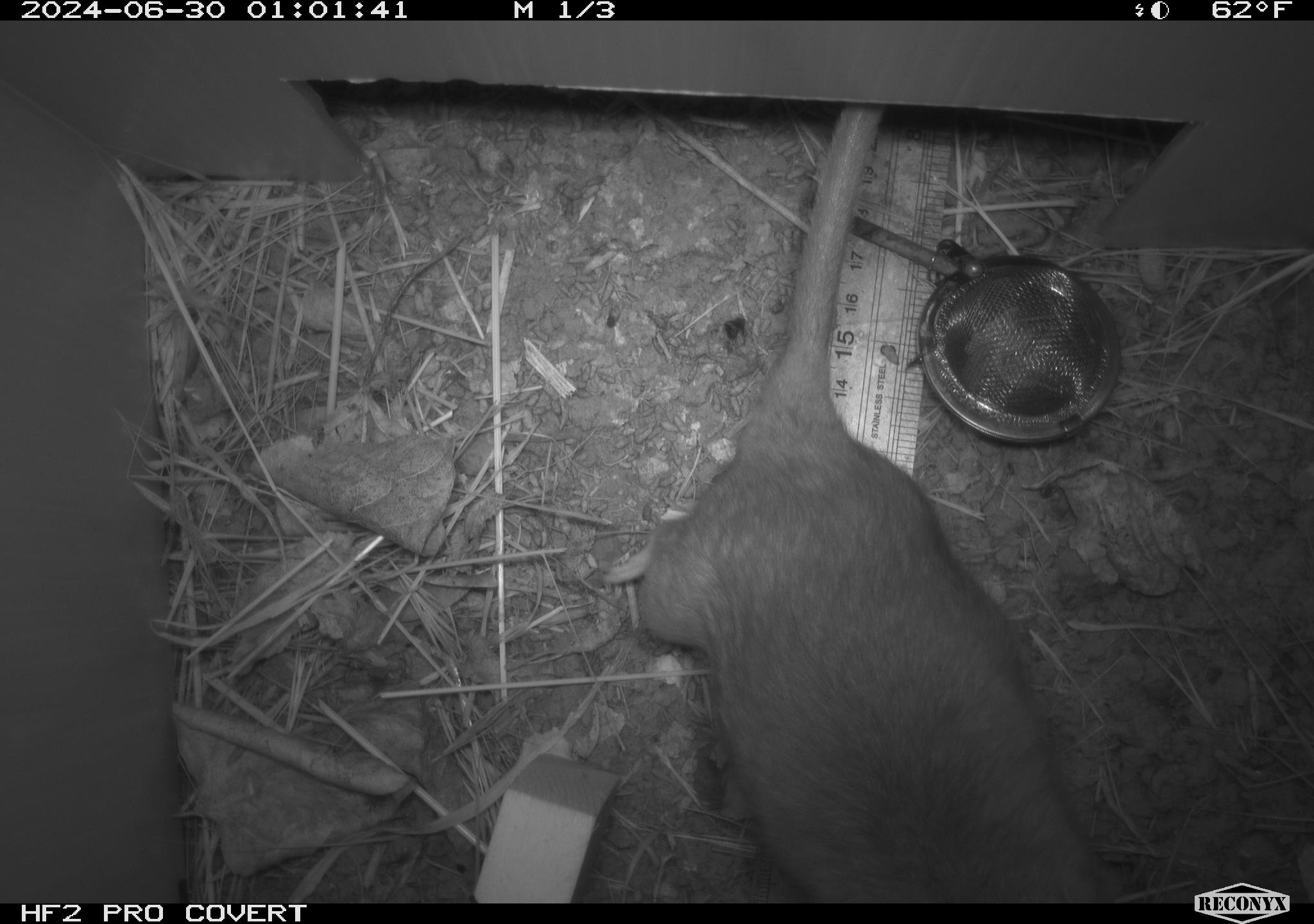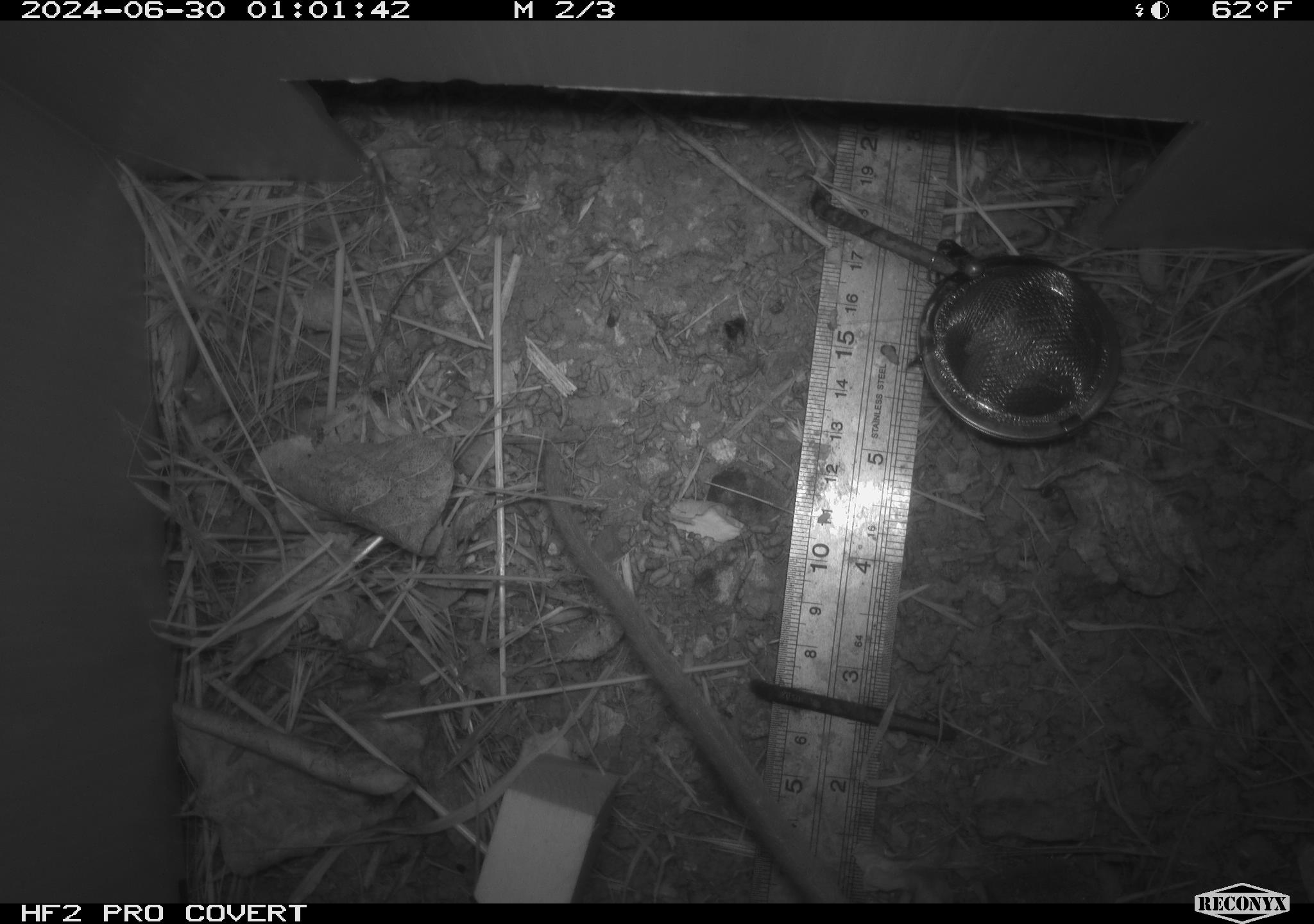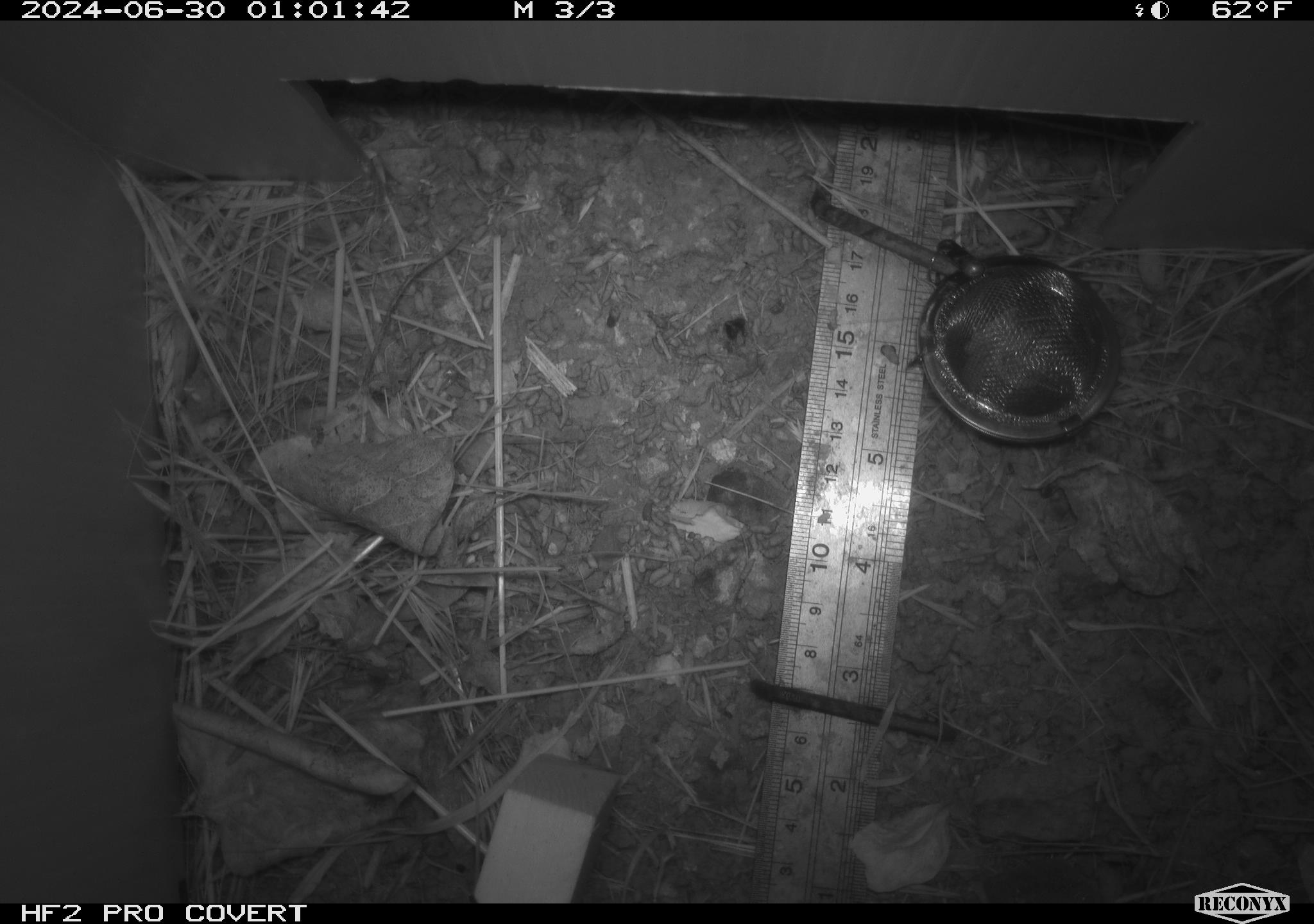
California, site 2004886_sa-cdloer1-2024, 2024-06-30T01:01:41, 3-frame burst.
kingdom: Animalia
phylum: Chordata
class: Mammalia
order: Rodentia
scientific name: Rodentia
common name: woodrat or rat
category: woodrat or rat species